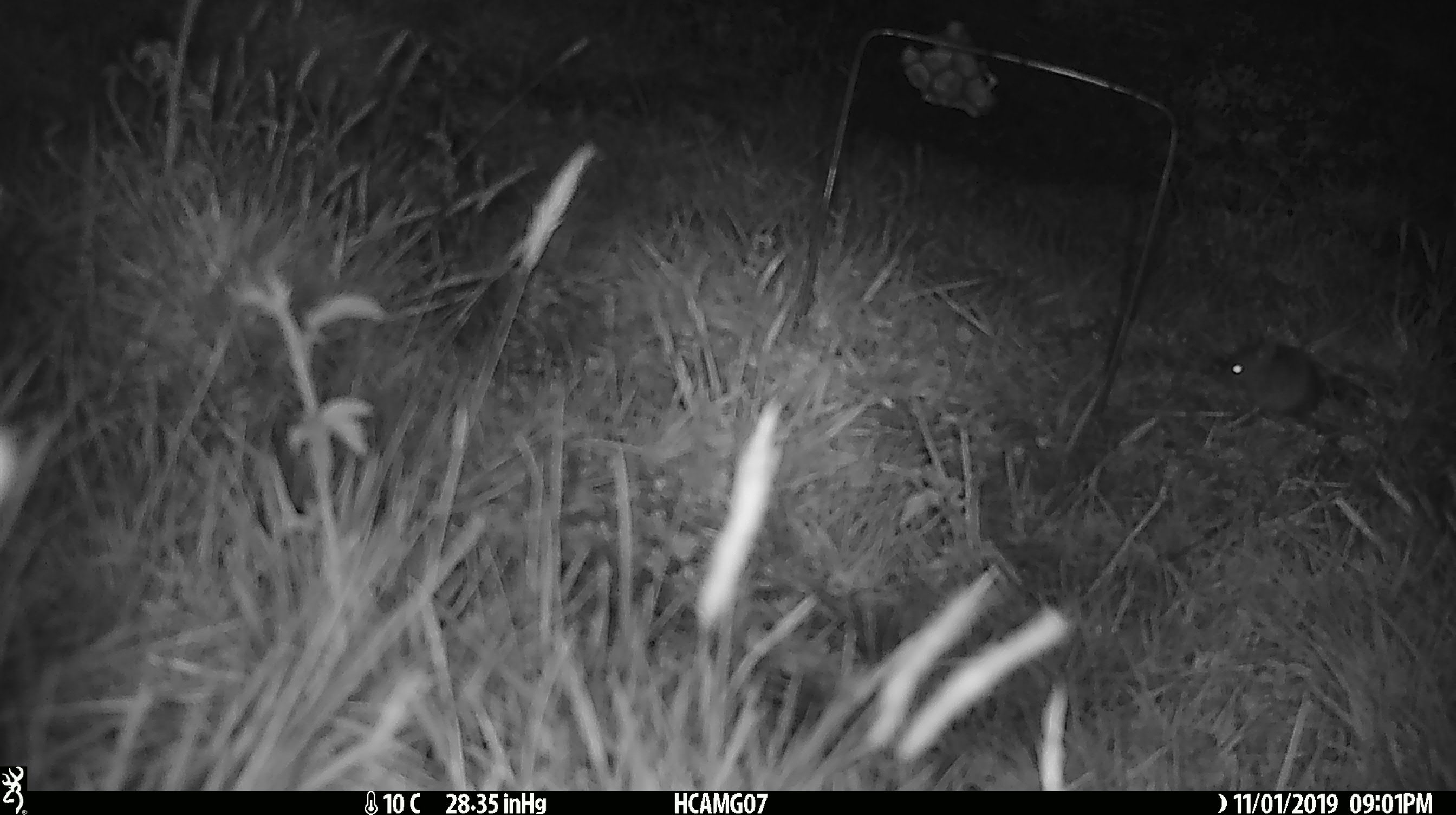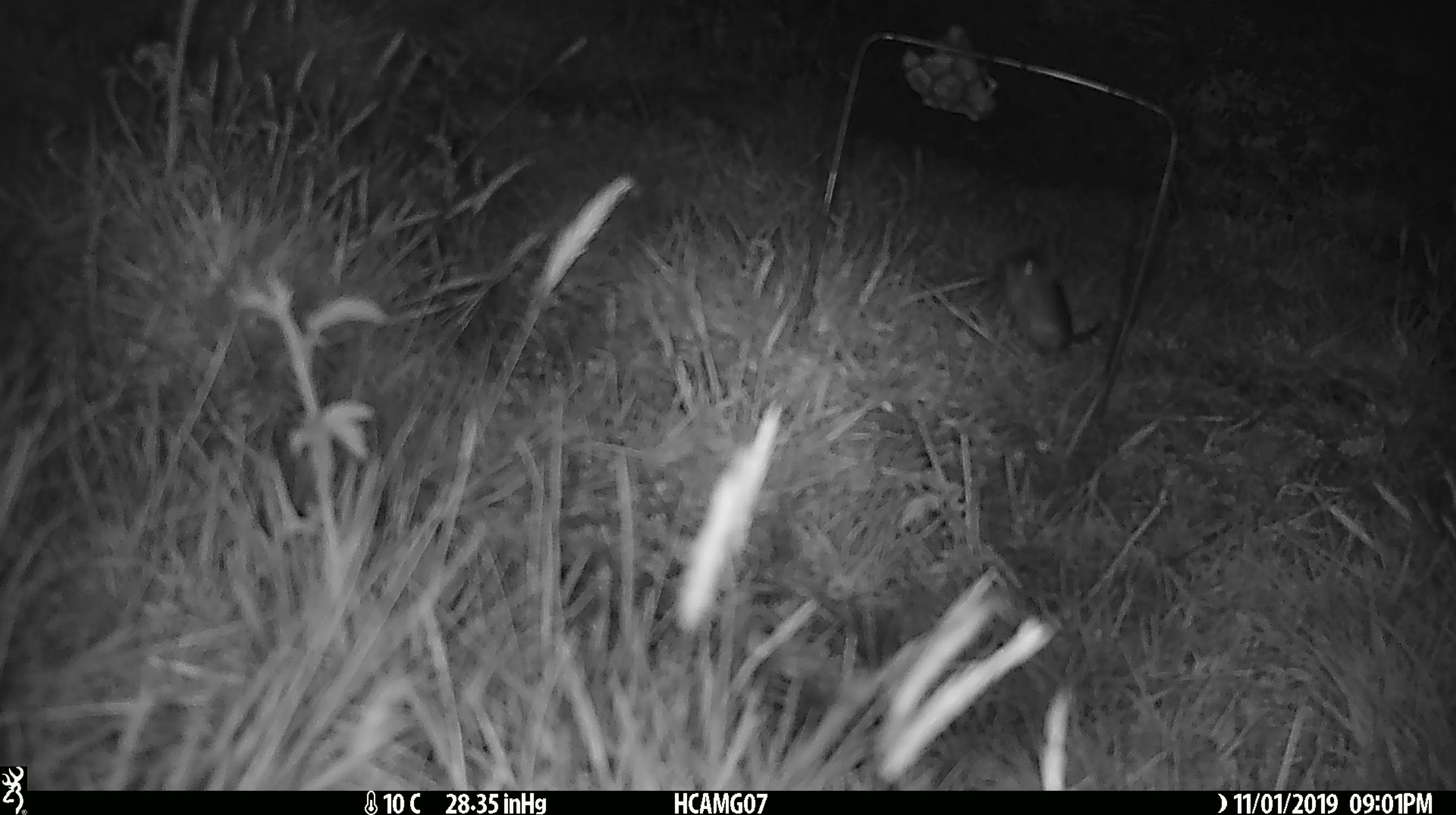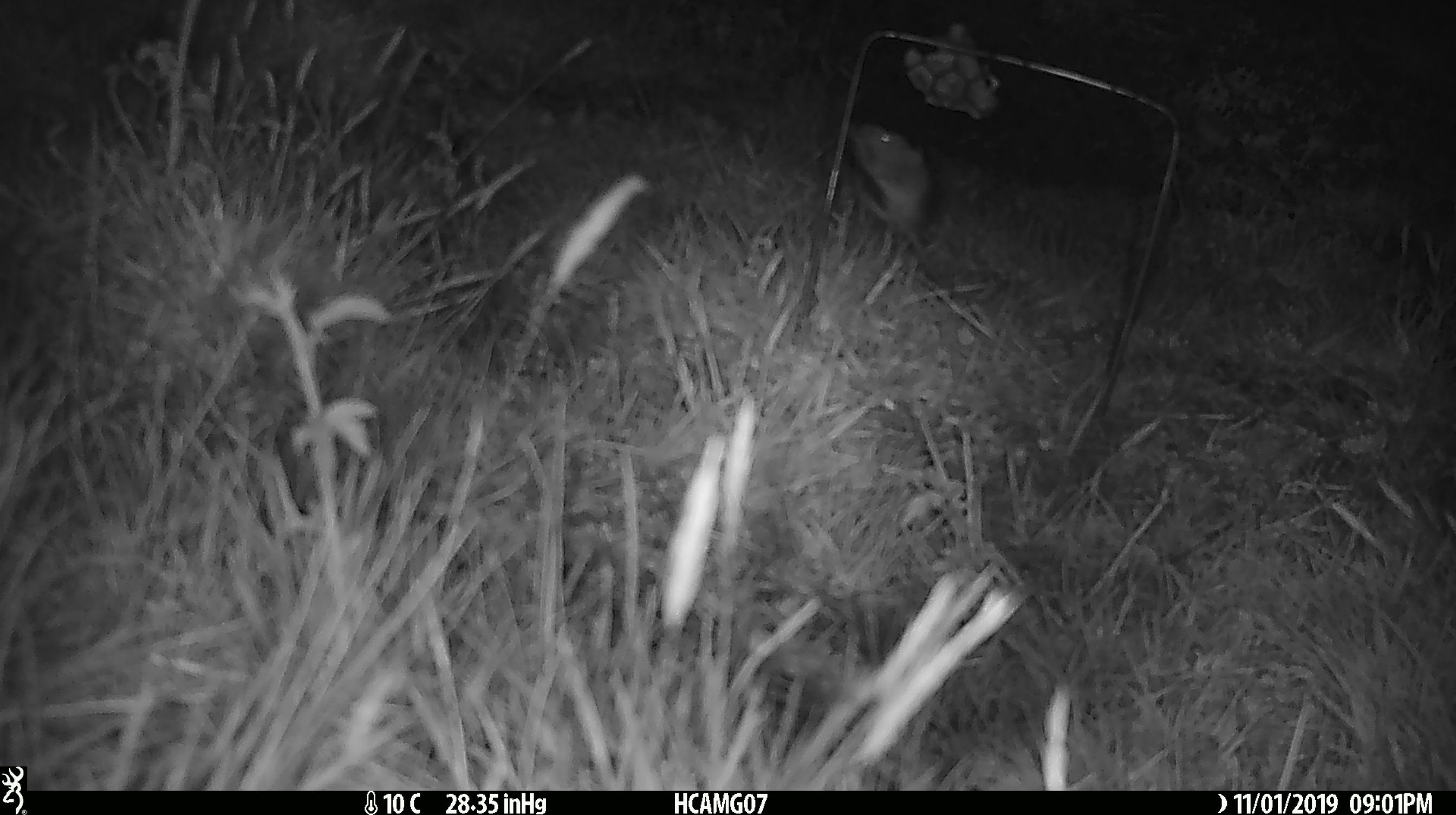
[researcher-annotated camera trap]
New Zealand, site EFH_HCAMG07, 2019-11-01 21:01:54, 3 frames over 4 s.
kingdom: Animalia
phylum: Chordata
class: Mammalia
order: Rodentia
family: Muridae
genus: Mus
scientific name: Mus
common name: mouse